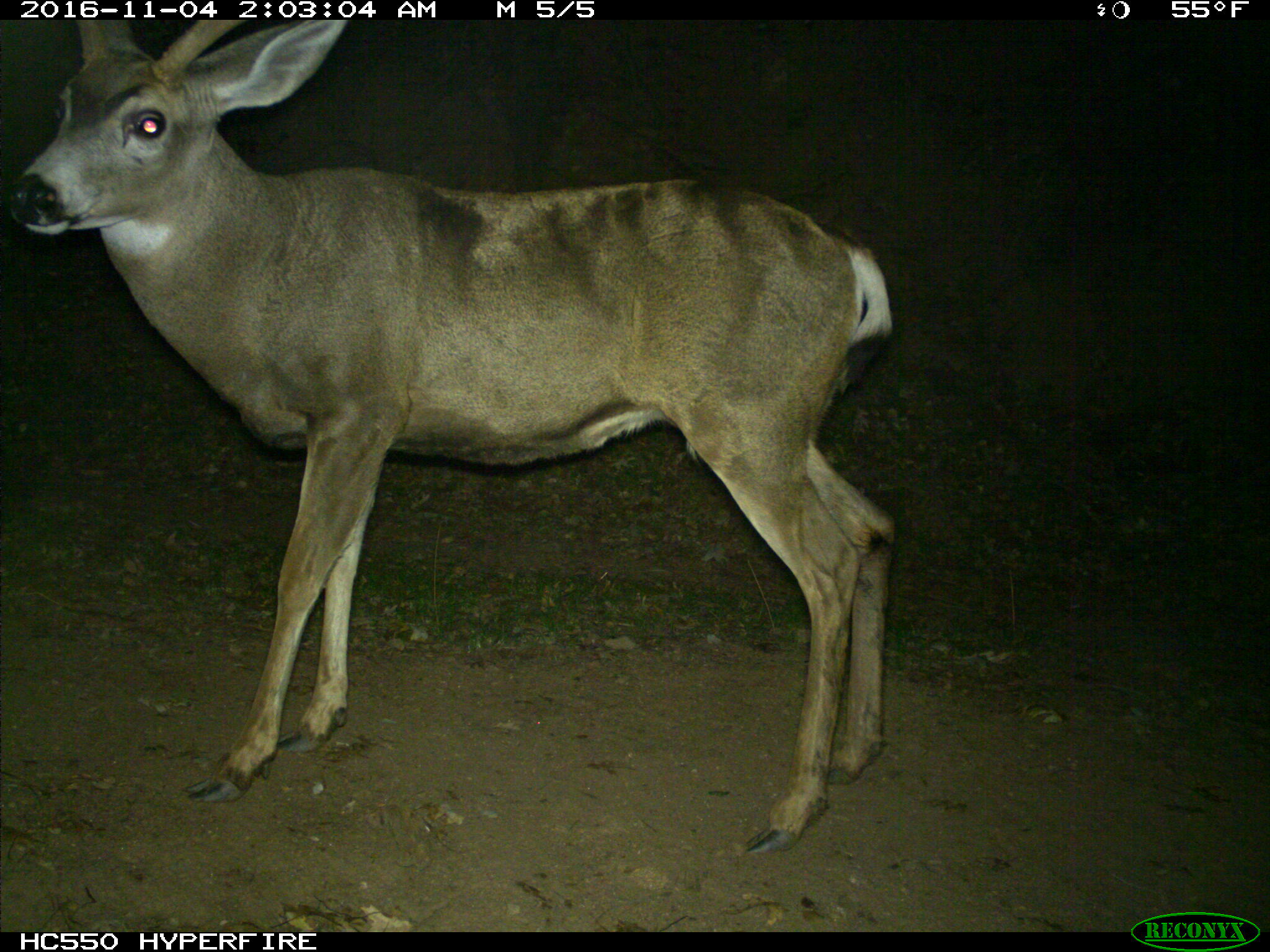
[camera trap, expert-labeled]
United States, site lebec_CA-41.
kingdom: Animalia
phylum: Chordata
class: Mammalia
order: Artiodactyla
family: Cervidae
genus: Odocoileus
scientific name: Odocoileus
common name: deer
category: unidentified deer